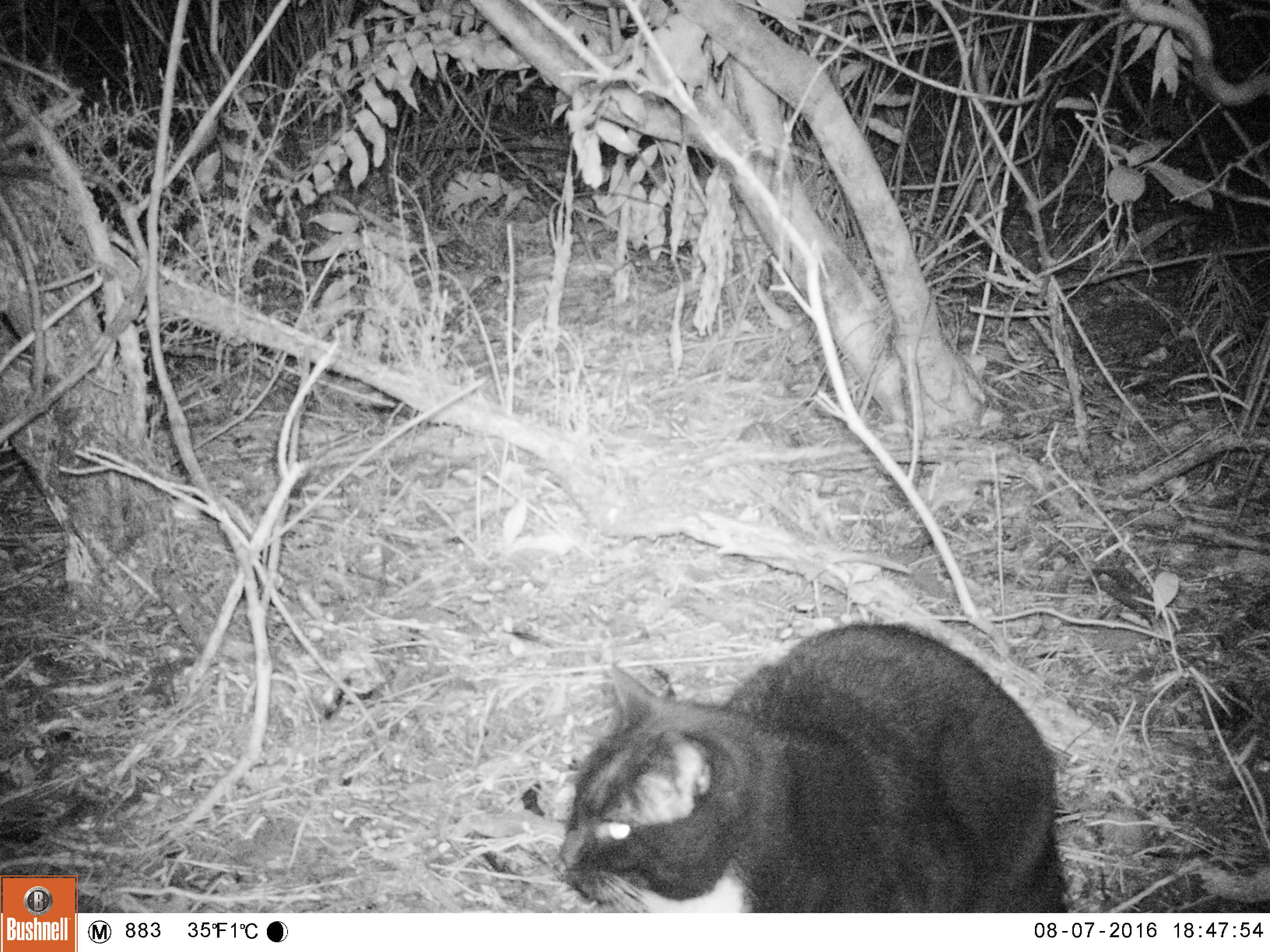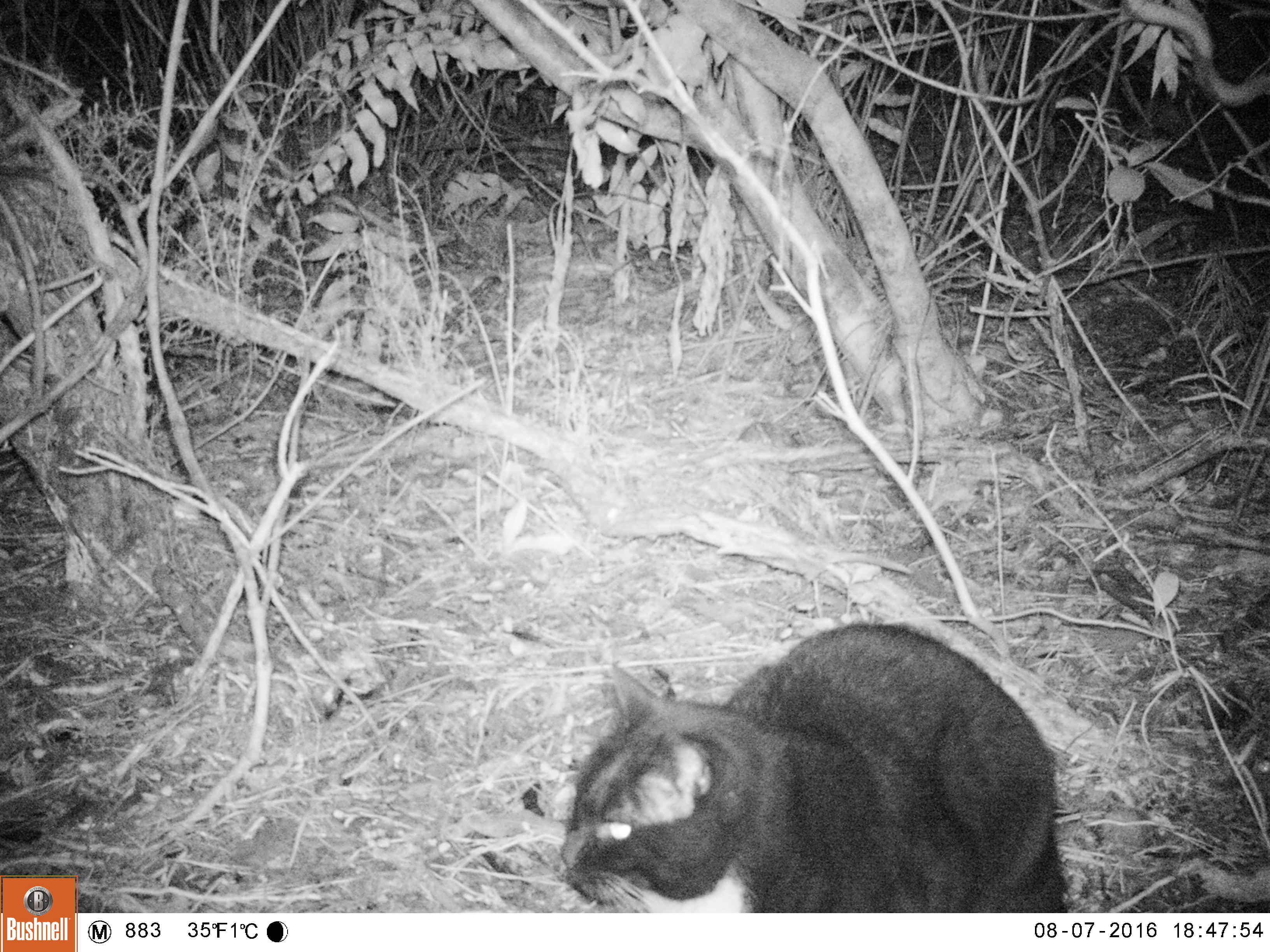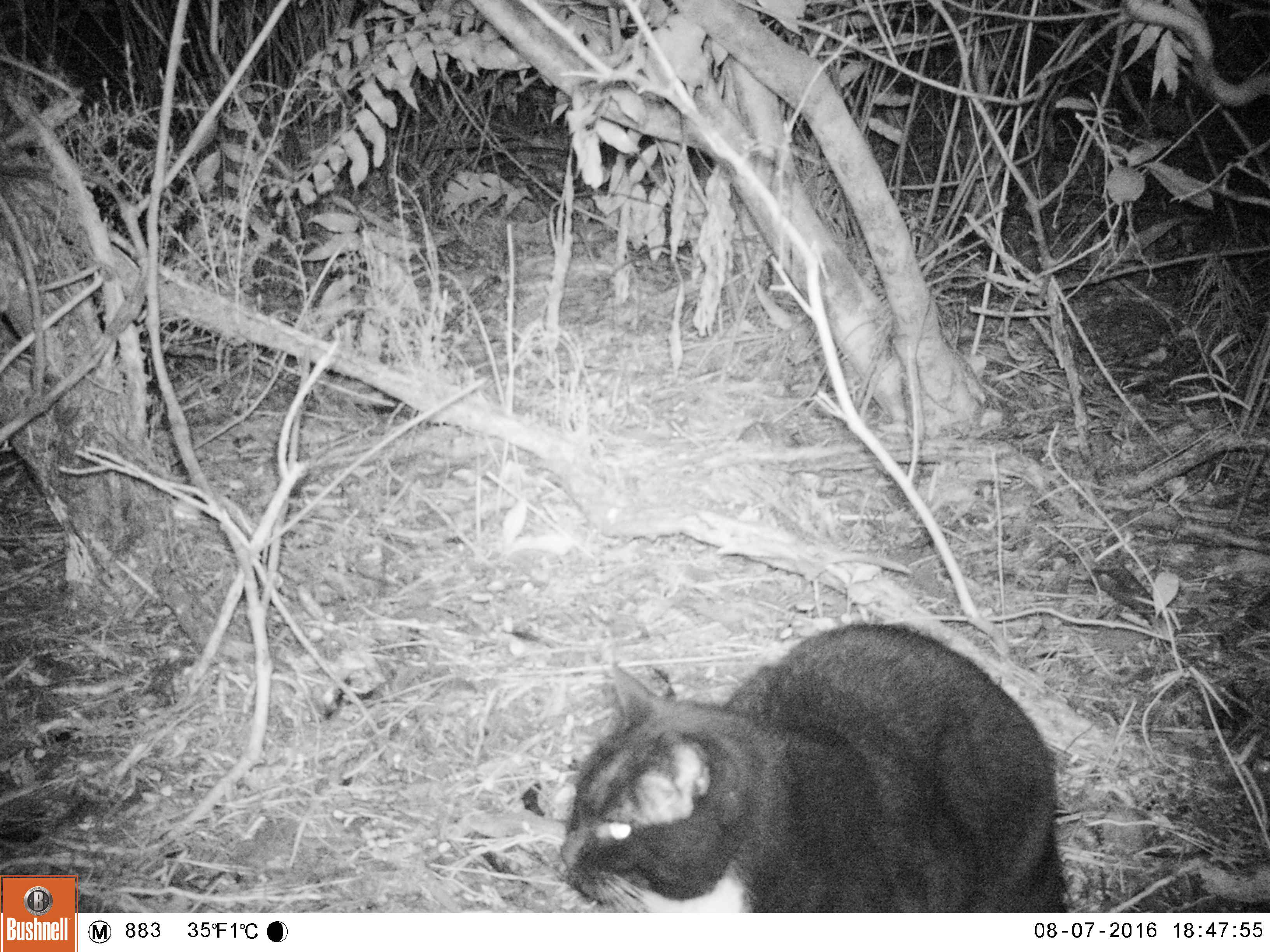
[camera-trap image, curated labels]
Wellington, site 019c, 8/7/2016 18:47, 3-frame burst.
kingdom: Animalia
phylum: Chordata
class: Mammalia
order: Carnivora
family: Felidae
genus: Felis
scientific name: Felis catus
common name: cat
Cat (Felis catus).